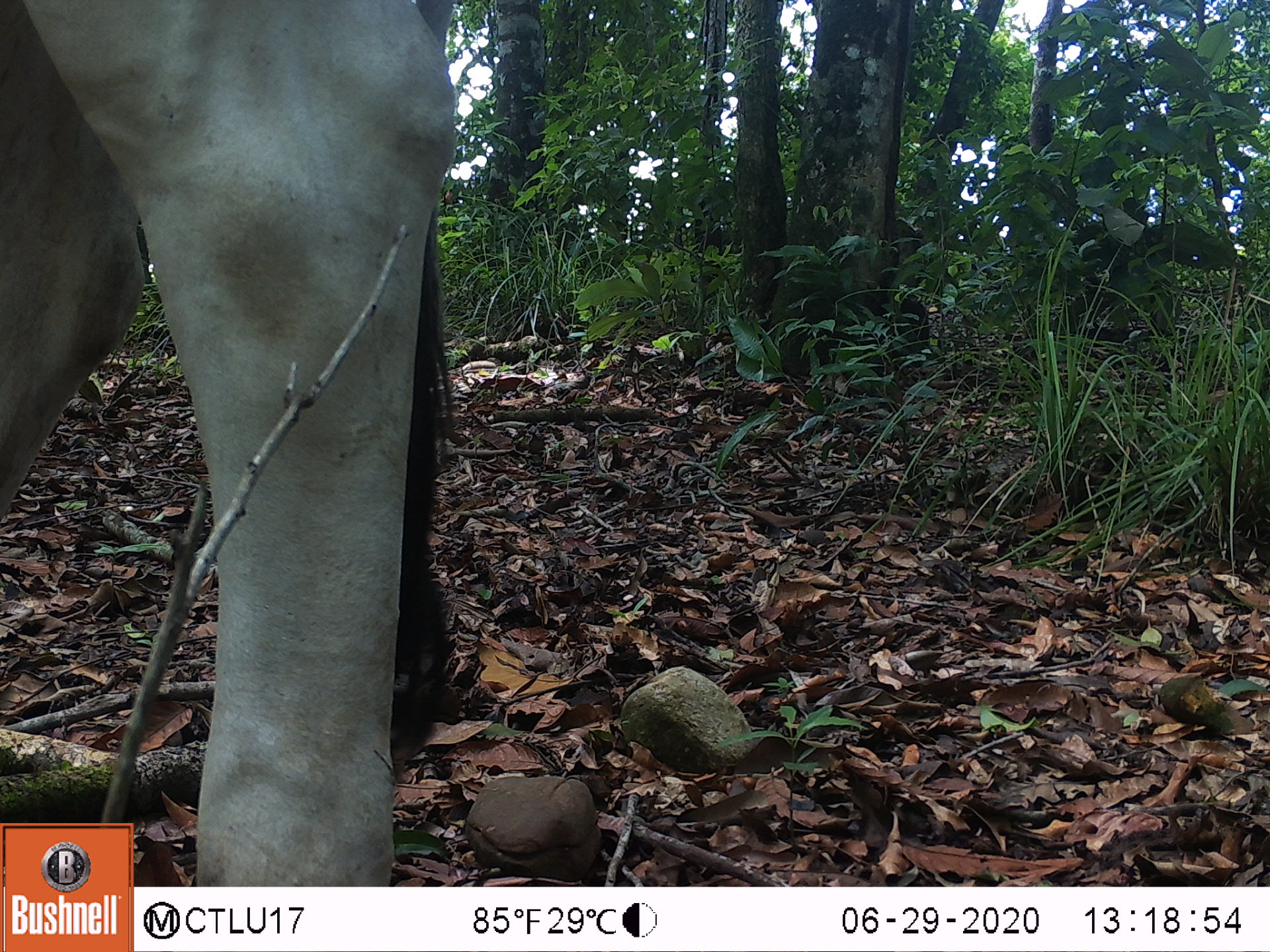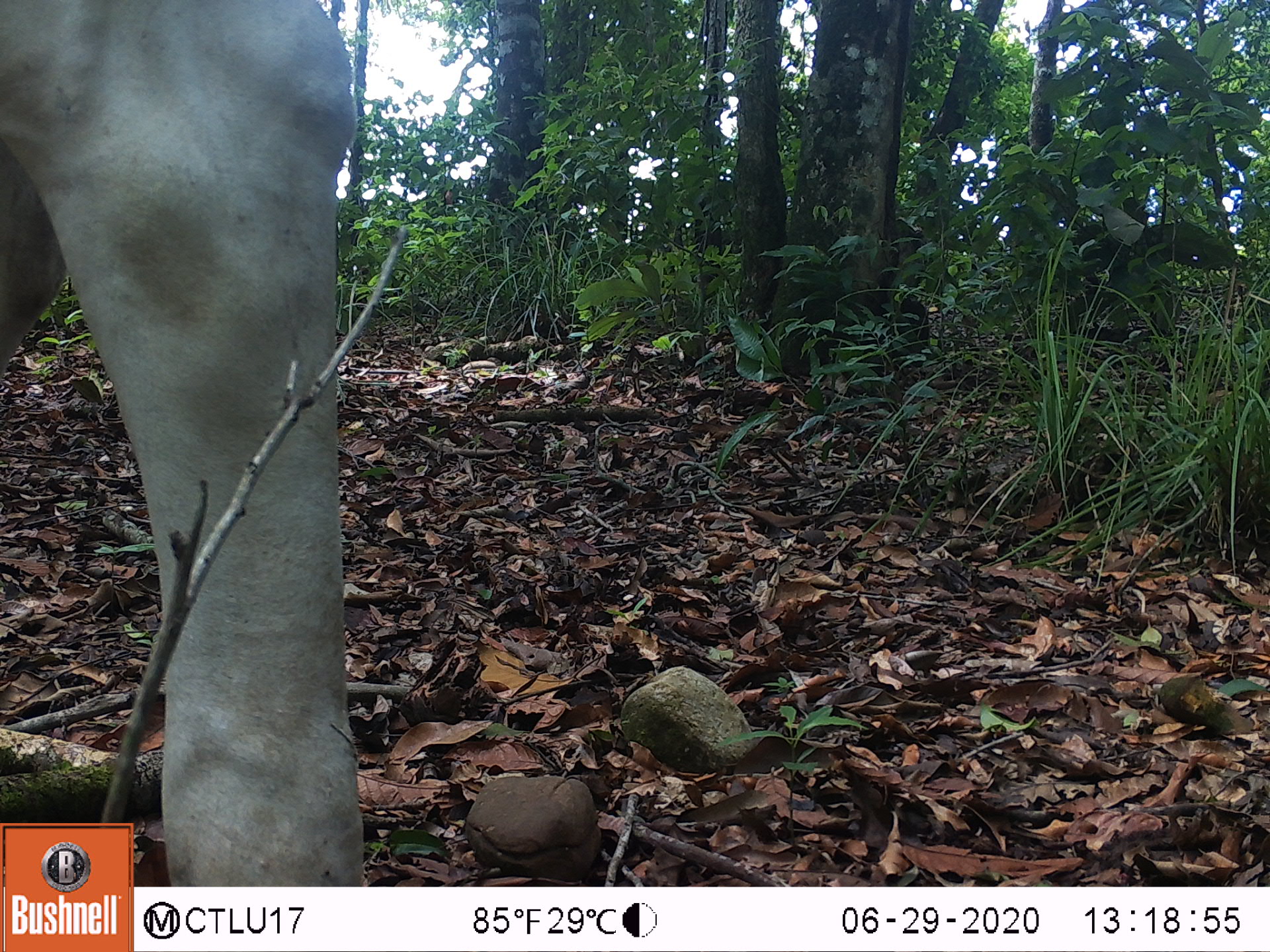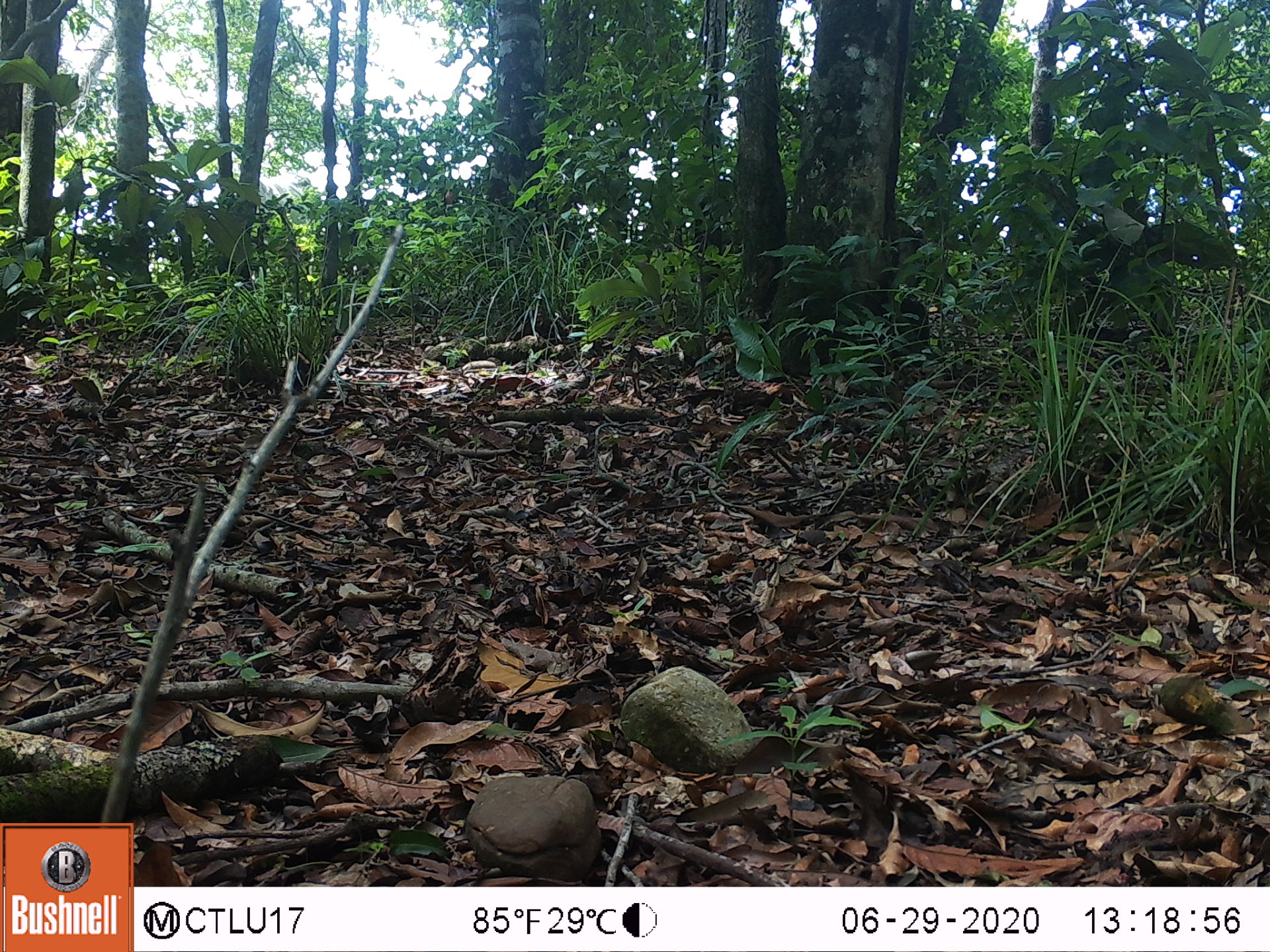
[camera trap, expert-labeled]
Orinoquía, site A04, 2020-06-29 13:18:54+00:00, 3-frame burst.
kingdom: Animalia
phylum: Chordata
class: Mammalia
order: Artiodactyla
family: Bovidae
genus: Bos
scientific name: Bos taurus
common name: cow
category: cattle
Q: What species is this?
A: Cattle (cow) (Bos taurus).